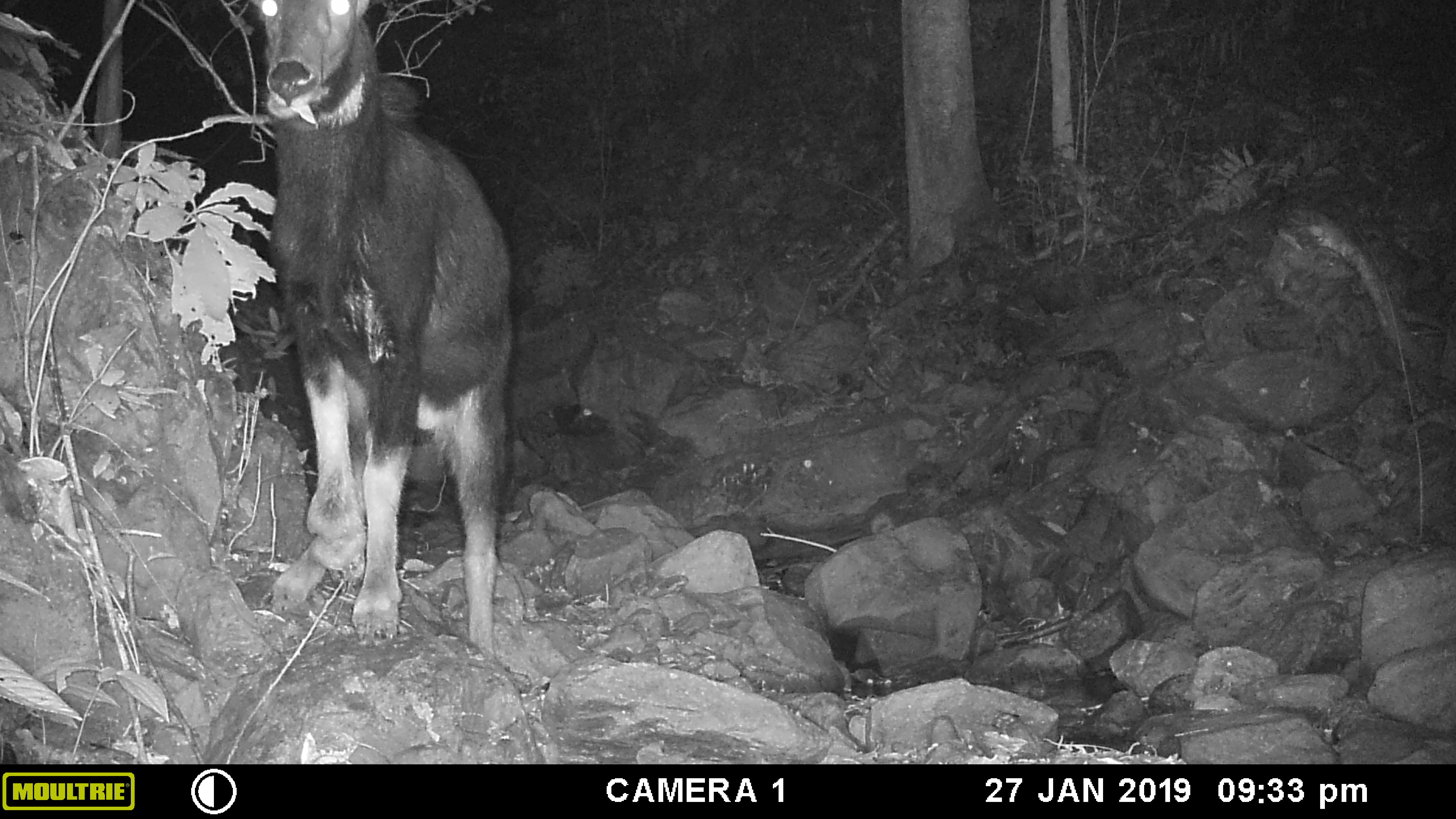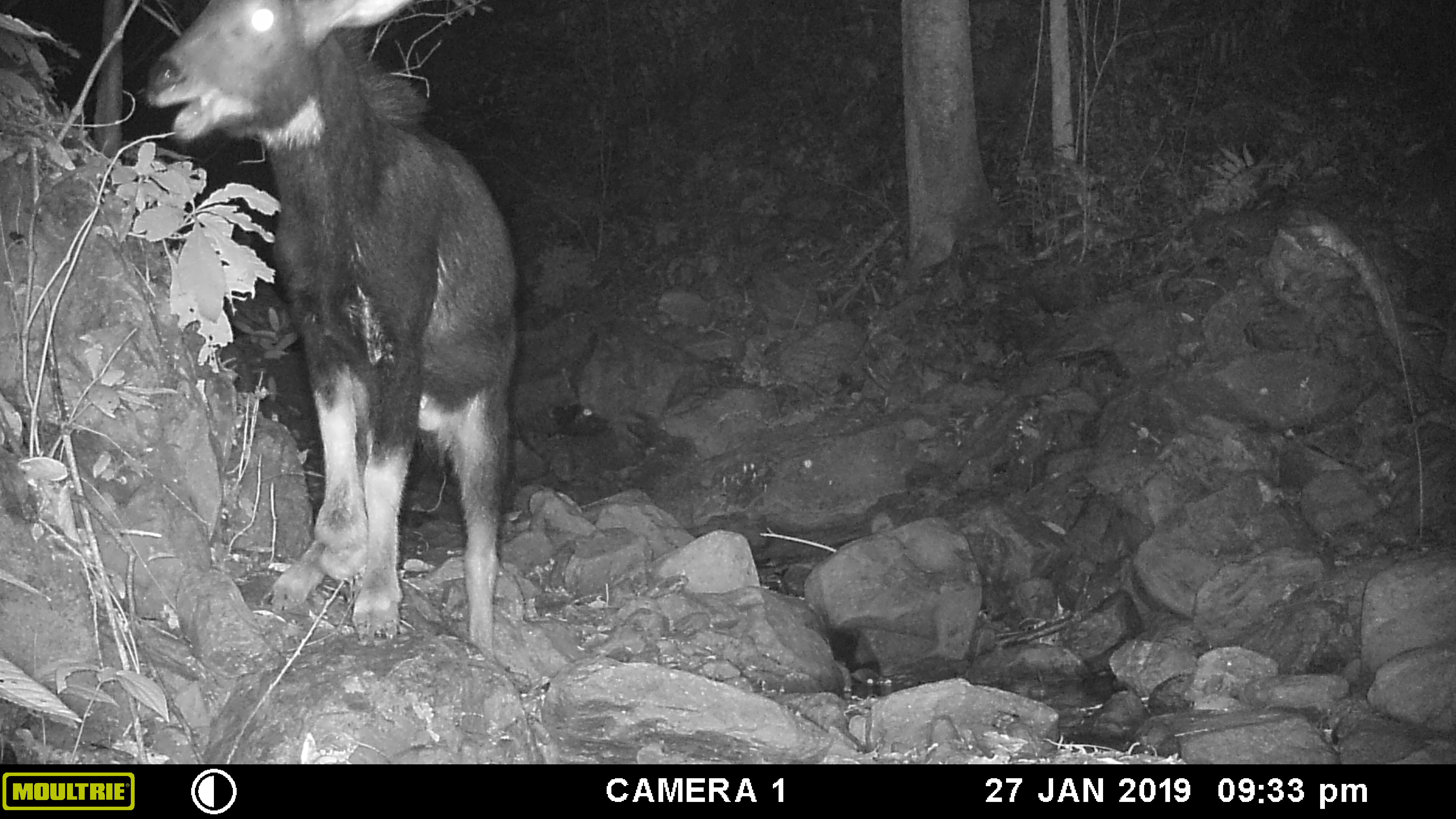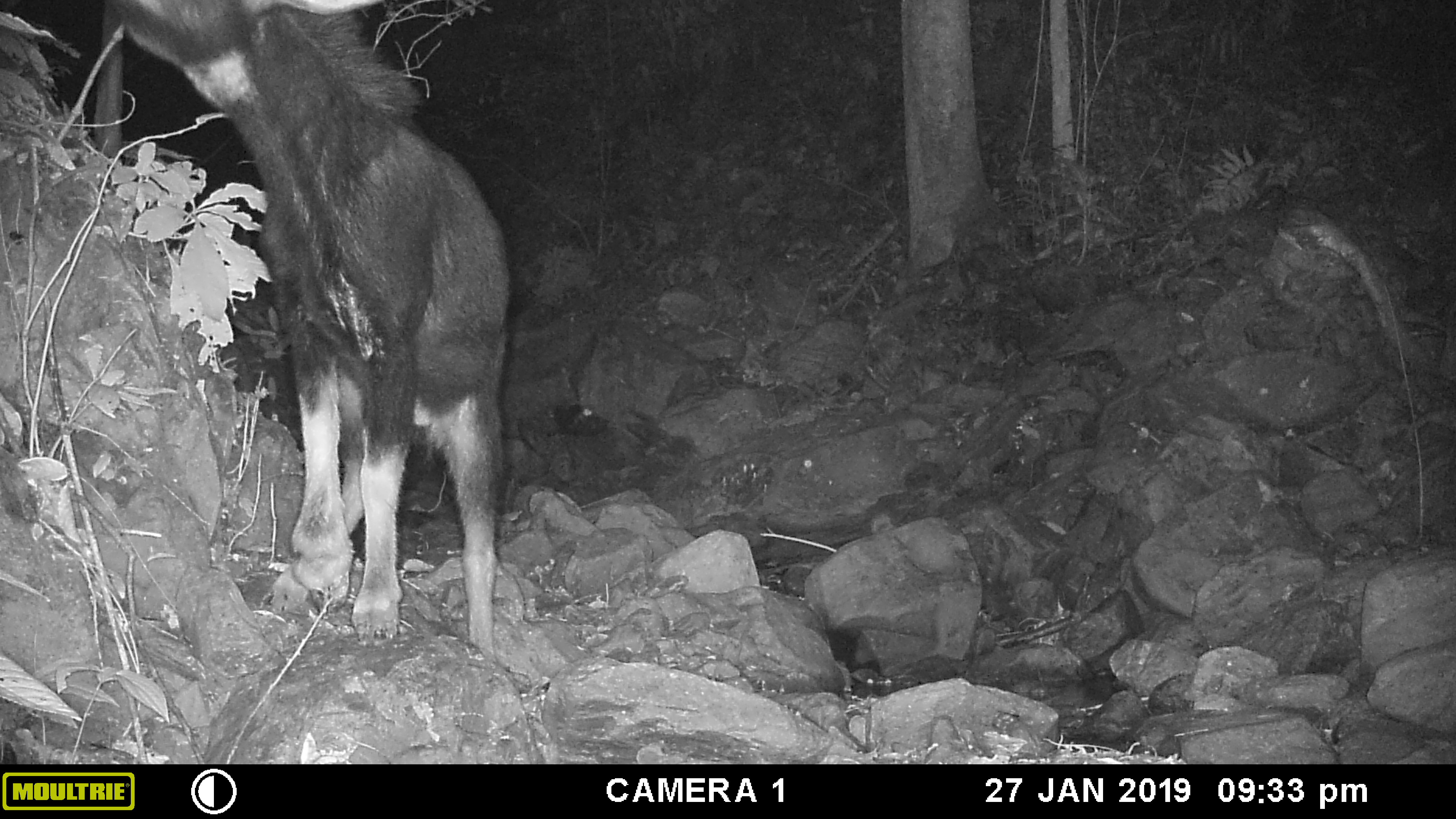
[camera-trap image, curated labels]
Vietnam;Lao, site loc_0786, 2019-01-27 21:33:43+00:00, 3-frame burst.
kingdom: Animalia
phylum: Chordata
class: Mammalia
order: Artiodactyla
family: Bovidae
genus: Capricornis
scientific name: Capricornis sumatraensis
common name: chinese serow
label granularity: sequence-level